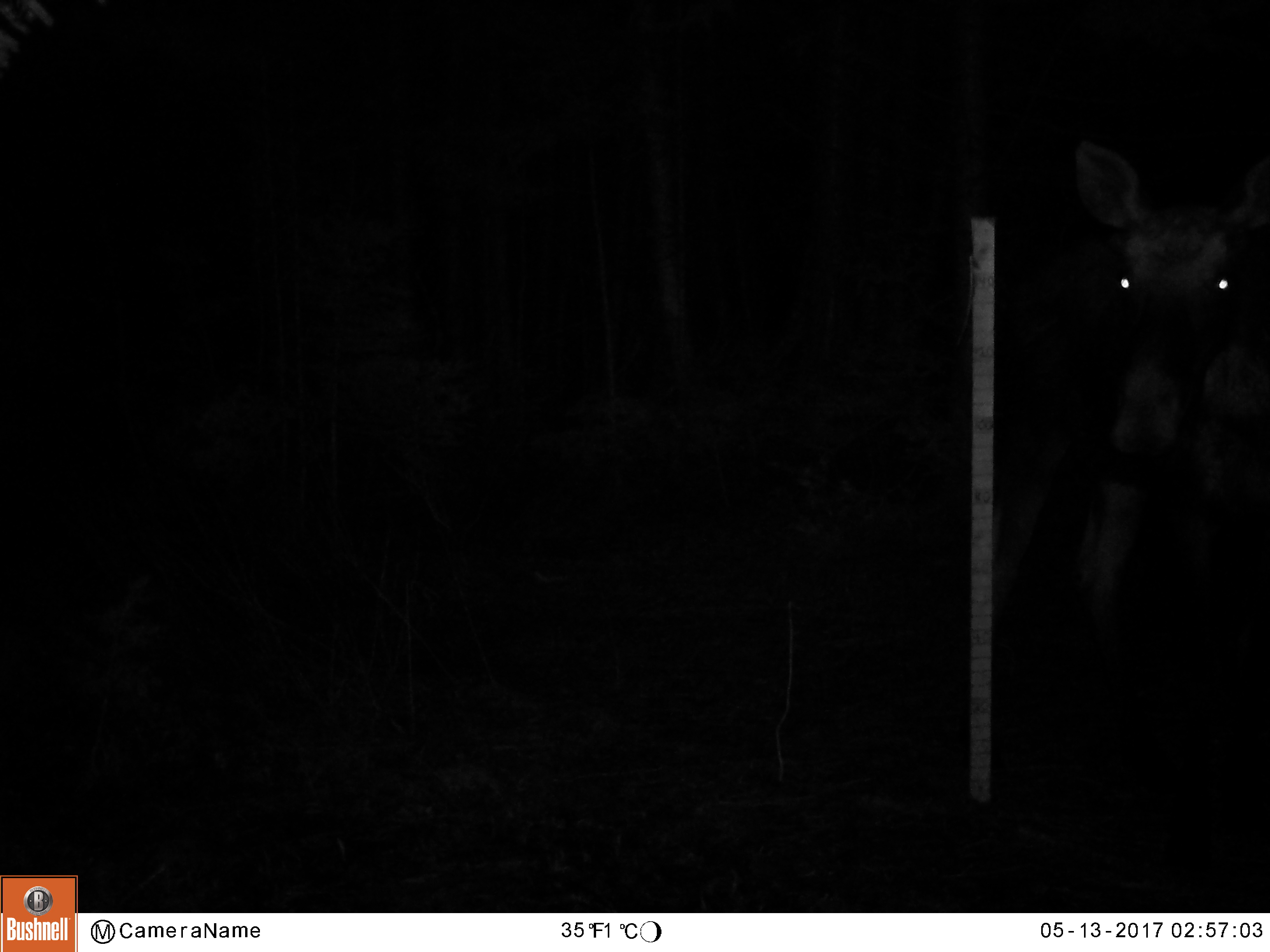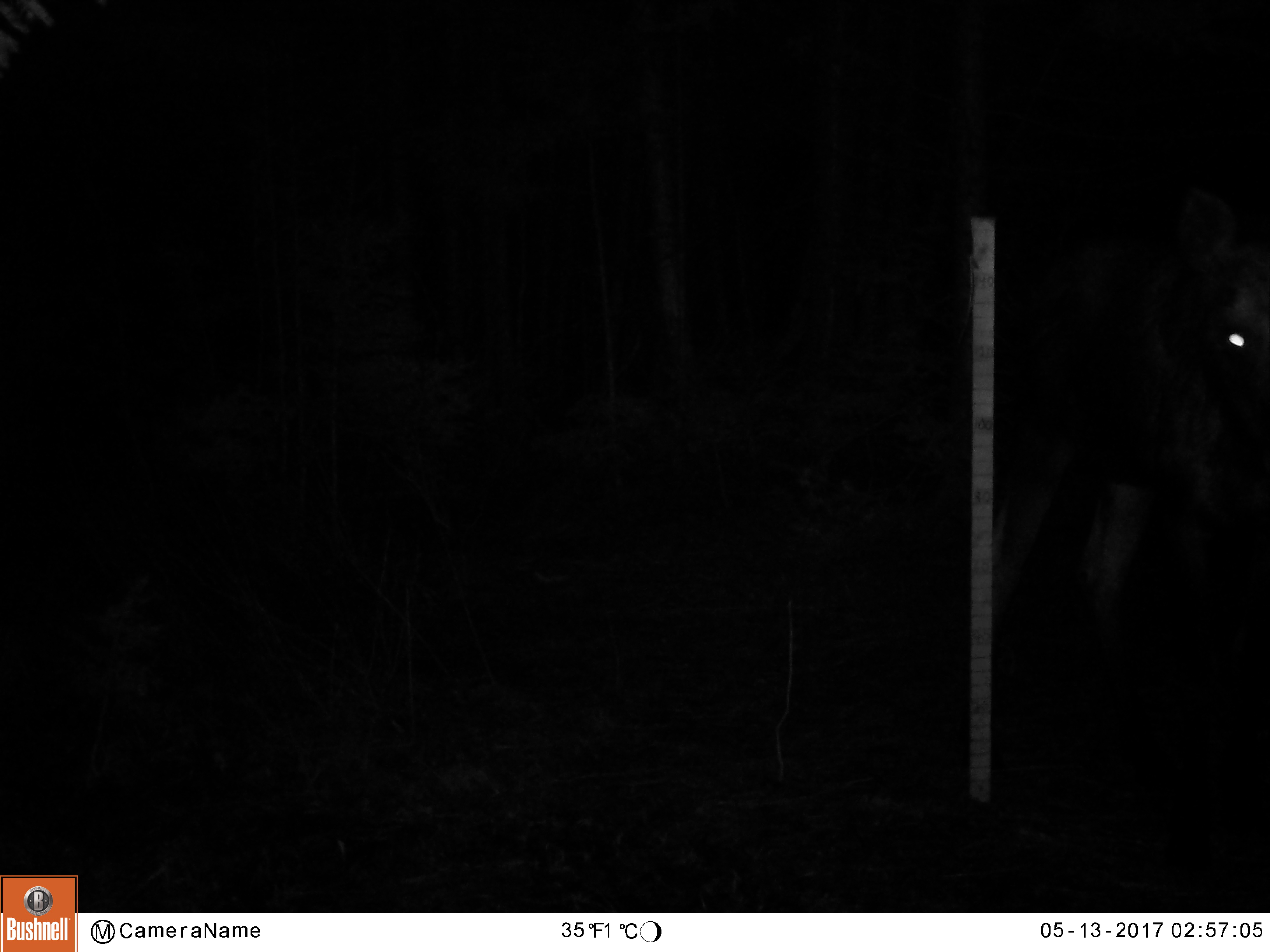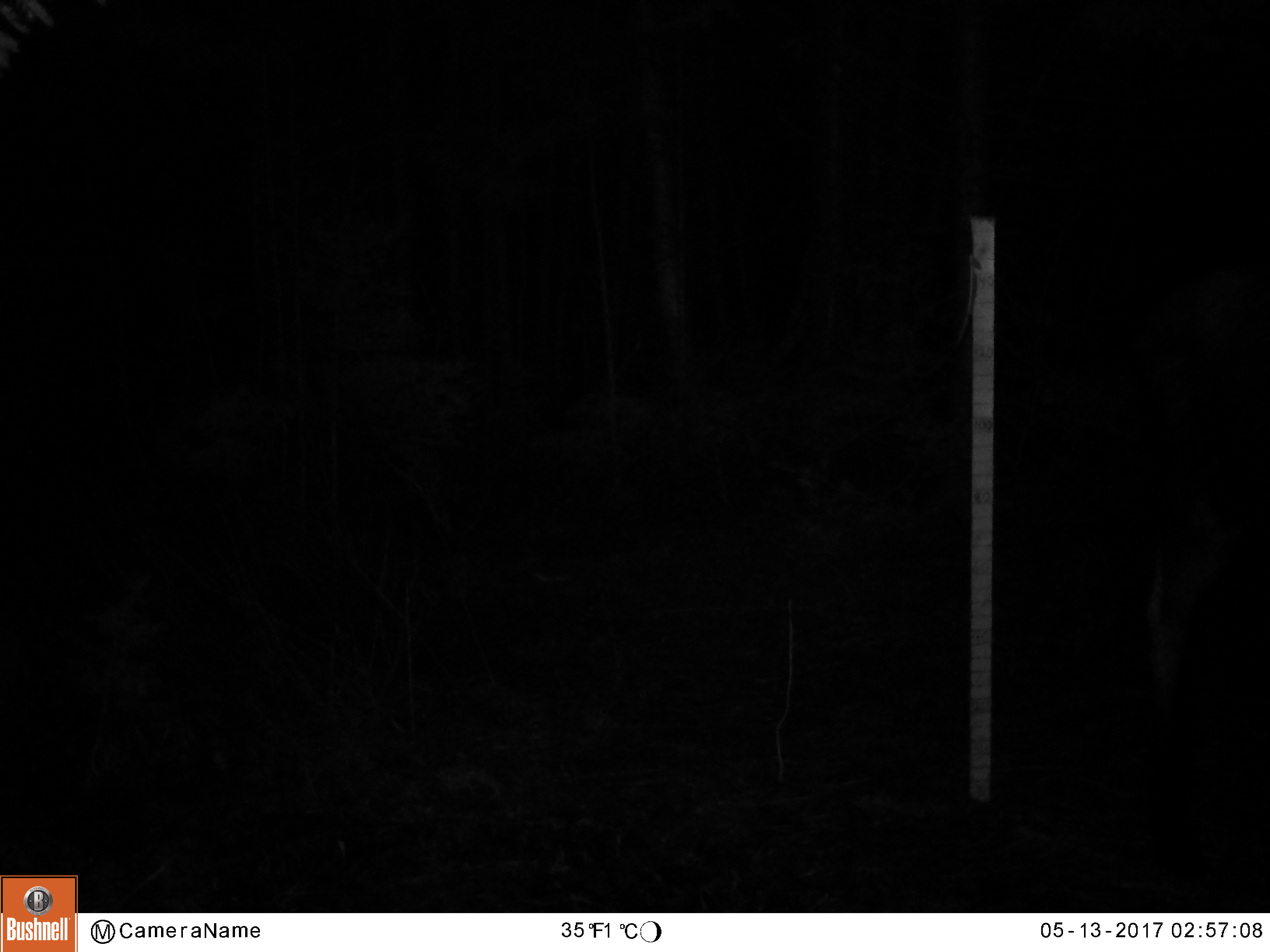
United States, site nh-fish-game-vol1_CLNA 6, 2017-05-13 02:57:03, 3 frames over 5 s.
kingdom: Animalia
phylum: Chordata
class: Mammalia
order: Artiodactyla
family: Cervidae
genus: Alces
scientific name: Alces alces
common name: moose